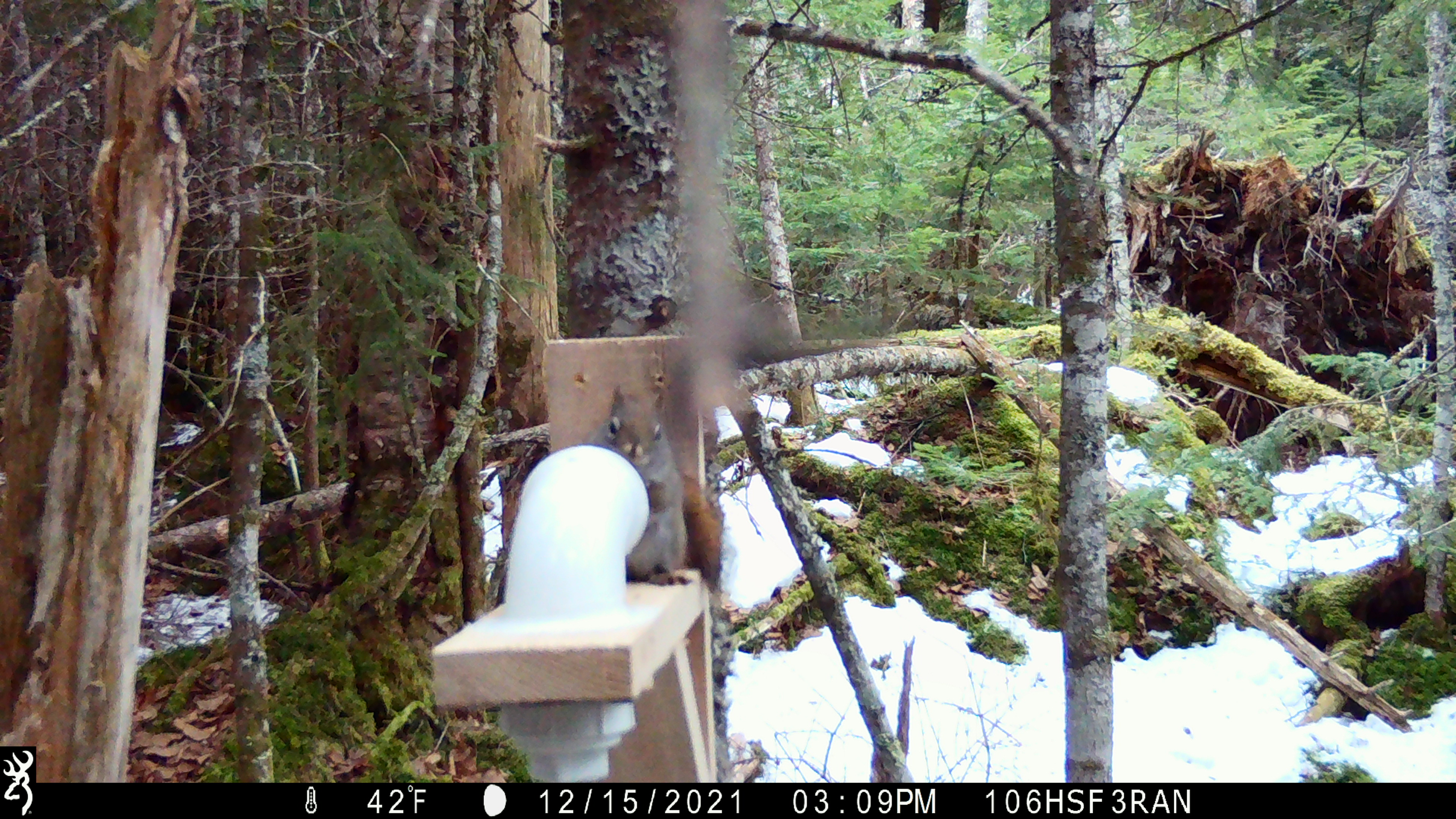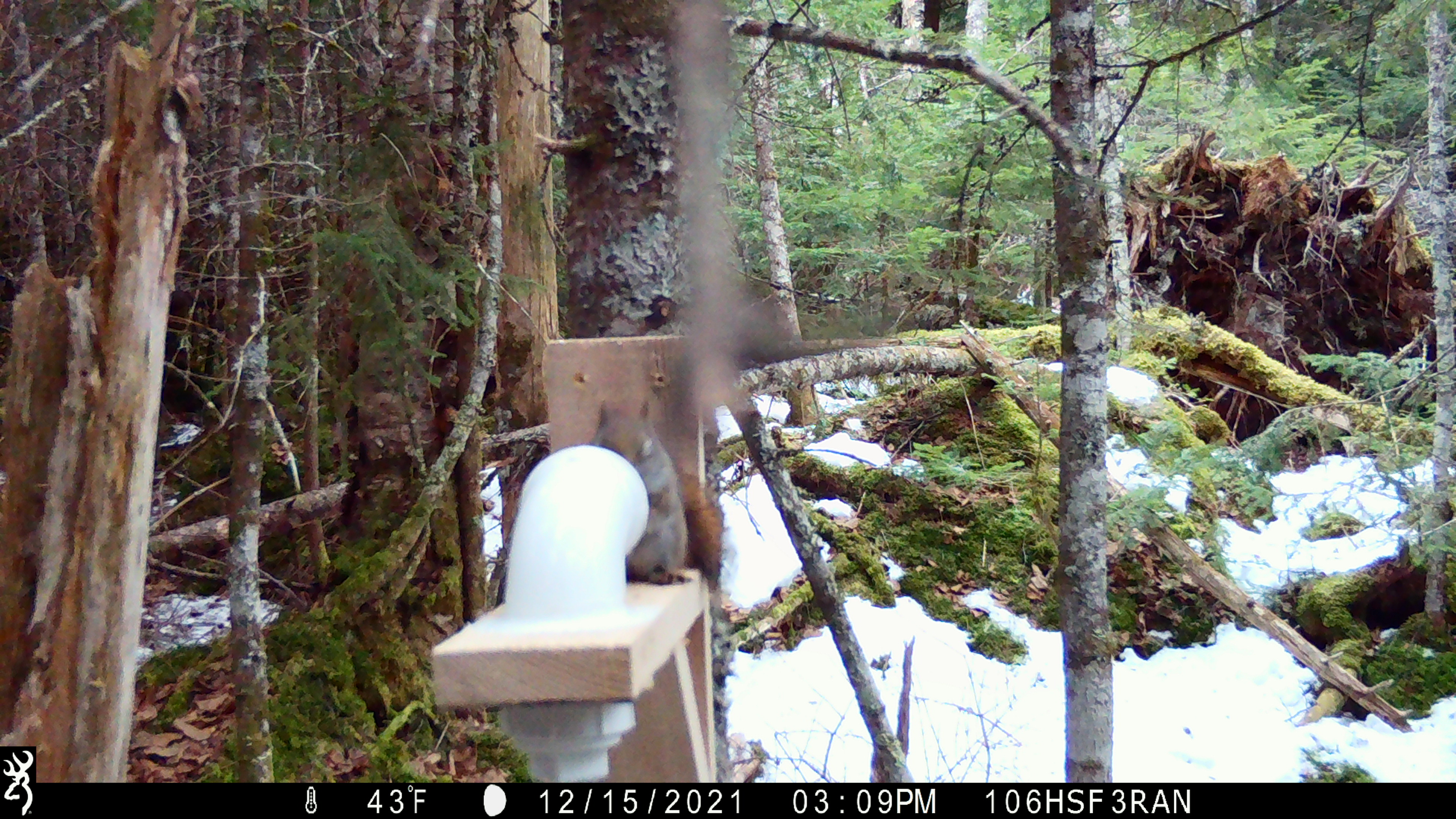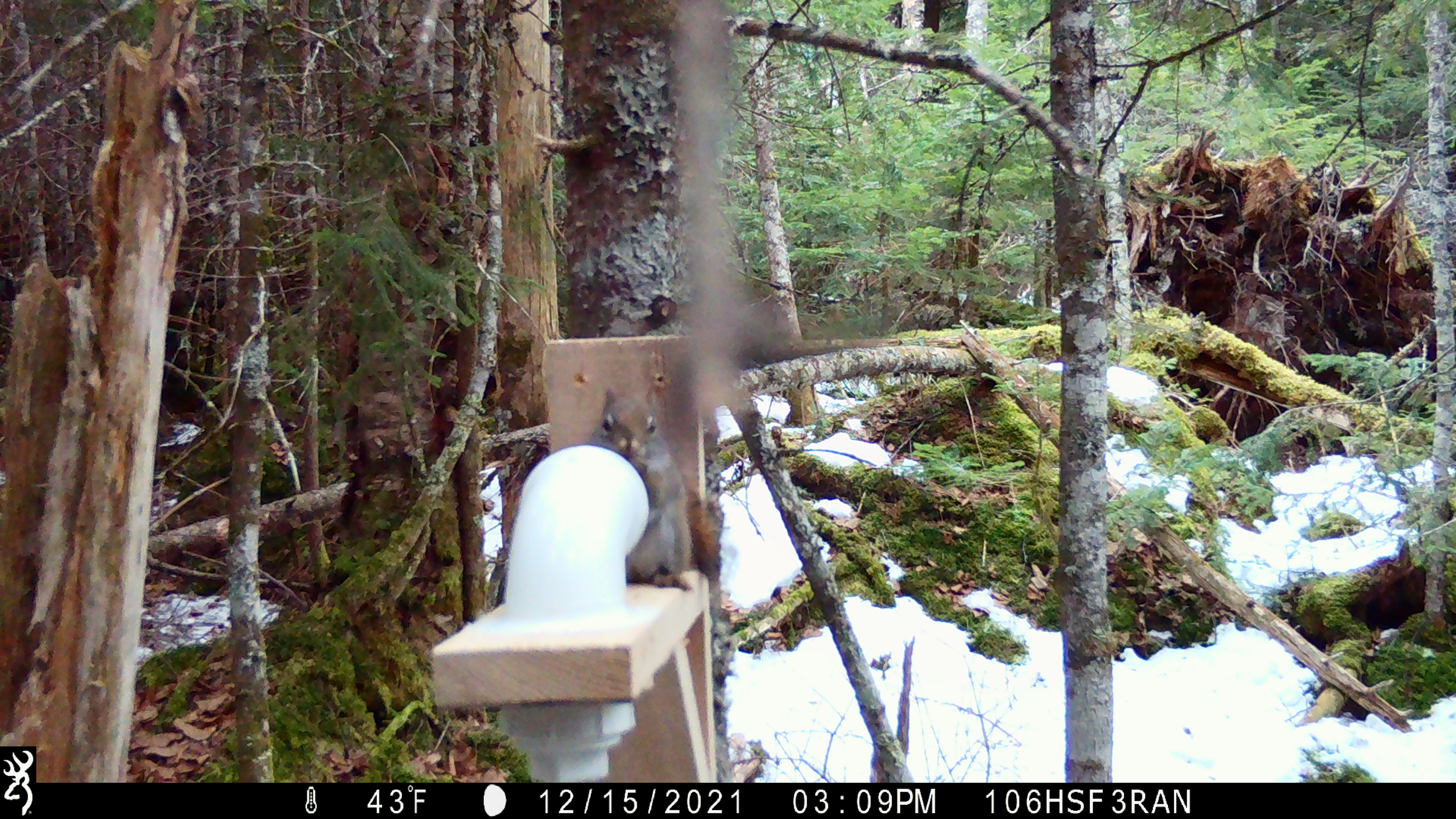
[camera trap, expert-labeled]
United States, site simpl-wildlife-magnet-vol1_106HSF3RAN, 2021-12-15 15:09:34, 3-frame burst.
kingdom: Animalia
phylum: Chordata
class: Mammalia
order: Rodentia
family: Sciuridae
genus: Tamiasciurus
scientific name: Tamiasciurus hudsonicus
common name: red squirrel